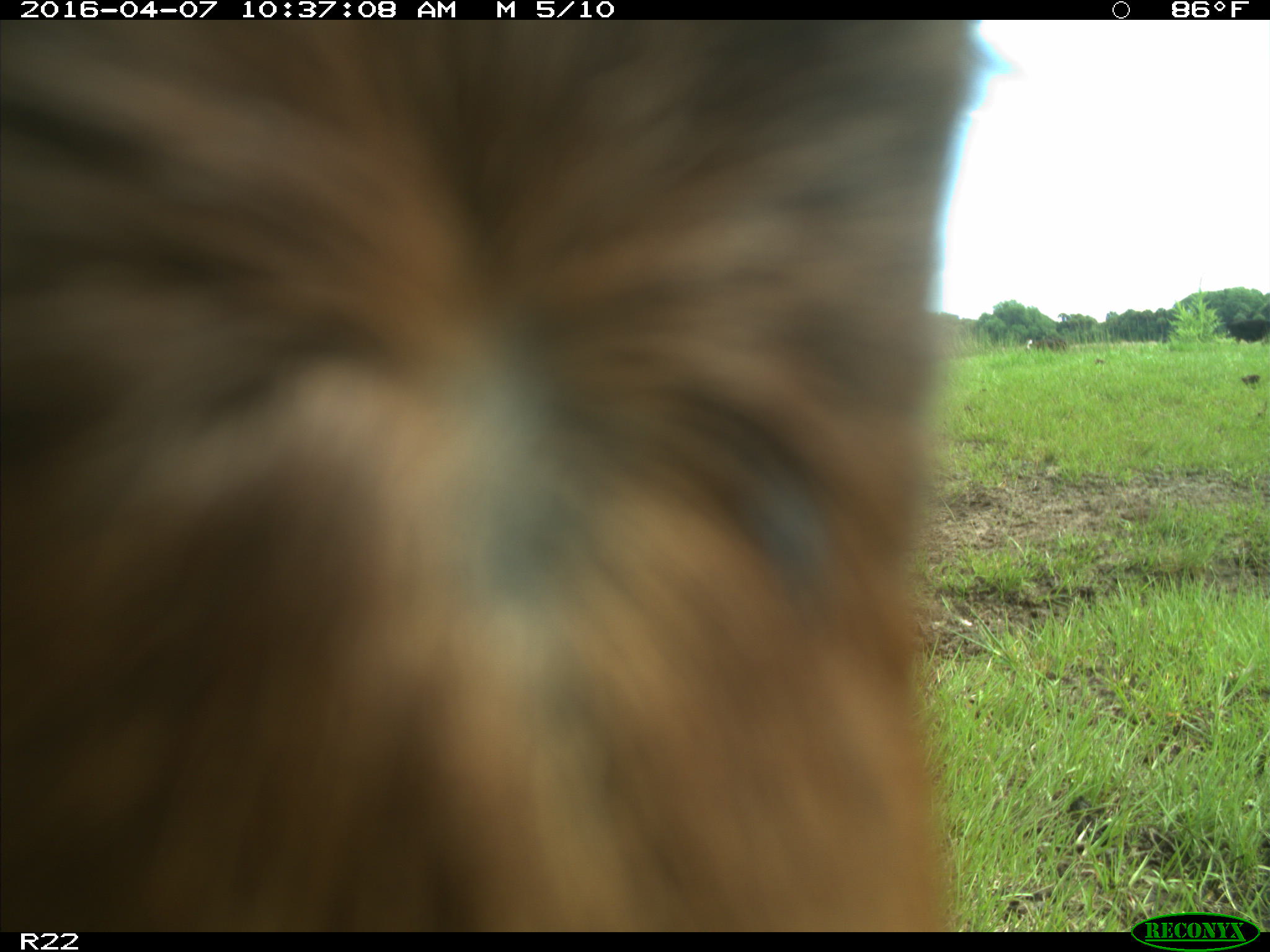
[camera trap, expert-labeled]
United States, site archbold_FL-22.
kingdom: Animalia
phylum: Chordata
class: Mammalia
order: Artiodactyla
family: Bovidae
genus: Bos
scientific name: Bos taurus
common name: domestic cow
Bos taurus (domestic cow).